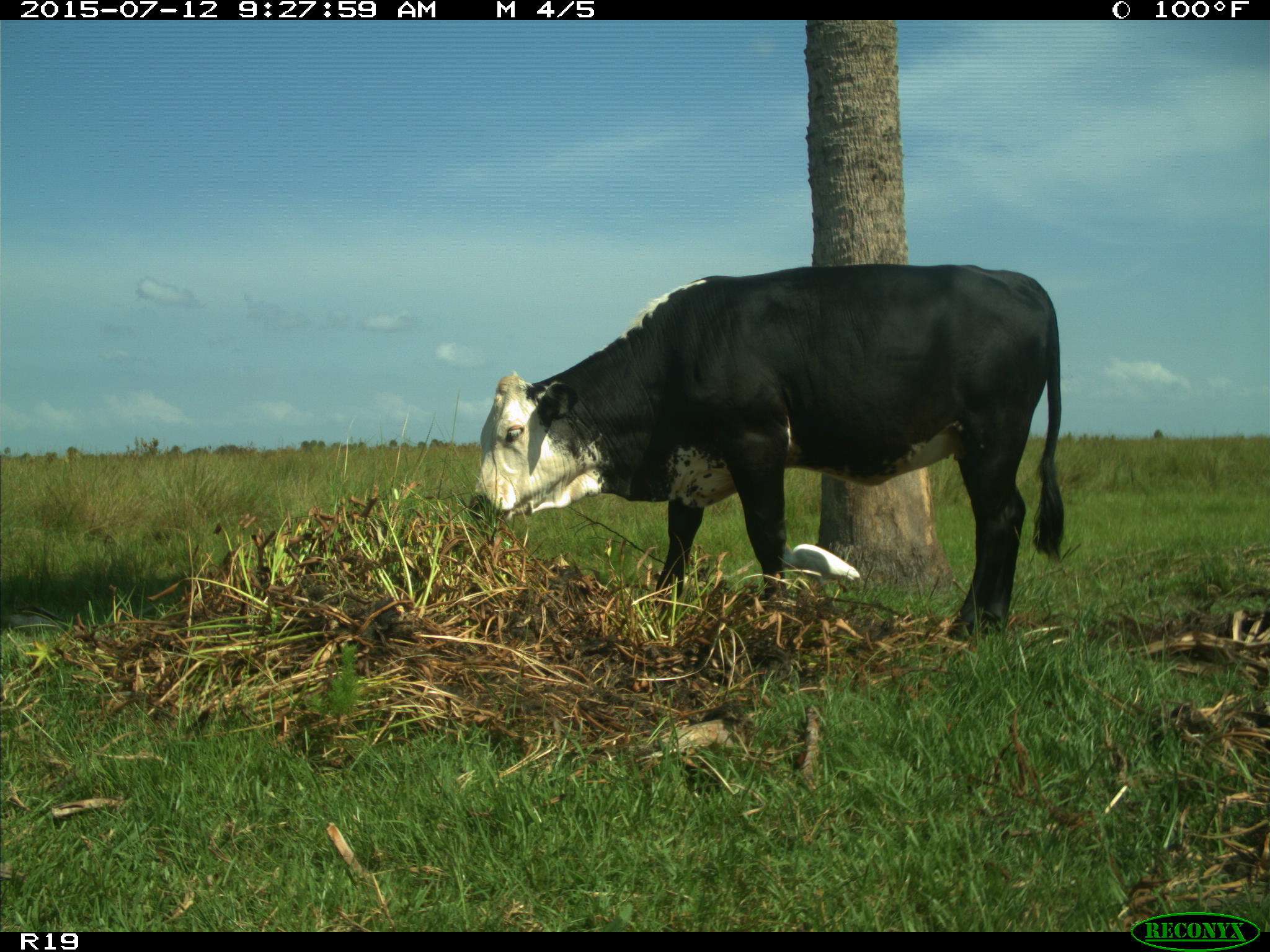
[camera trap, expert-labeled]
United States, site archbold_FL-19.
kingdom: Animalia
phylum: Chordata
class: Mammalia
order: Artiodactyla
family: Bovidae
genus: Bos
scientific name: Bos taurus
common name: domestic cow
Bos taurus (domestic cow).